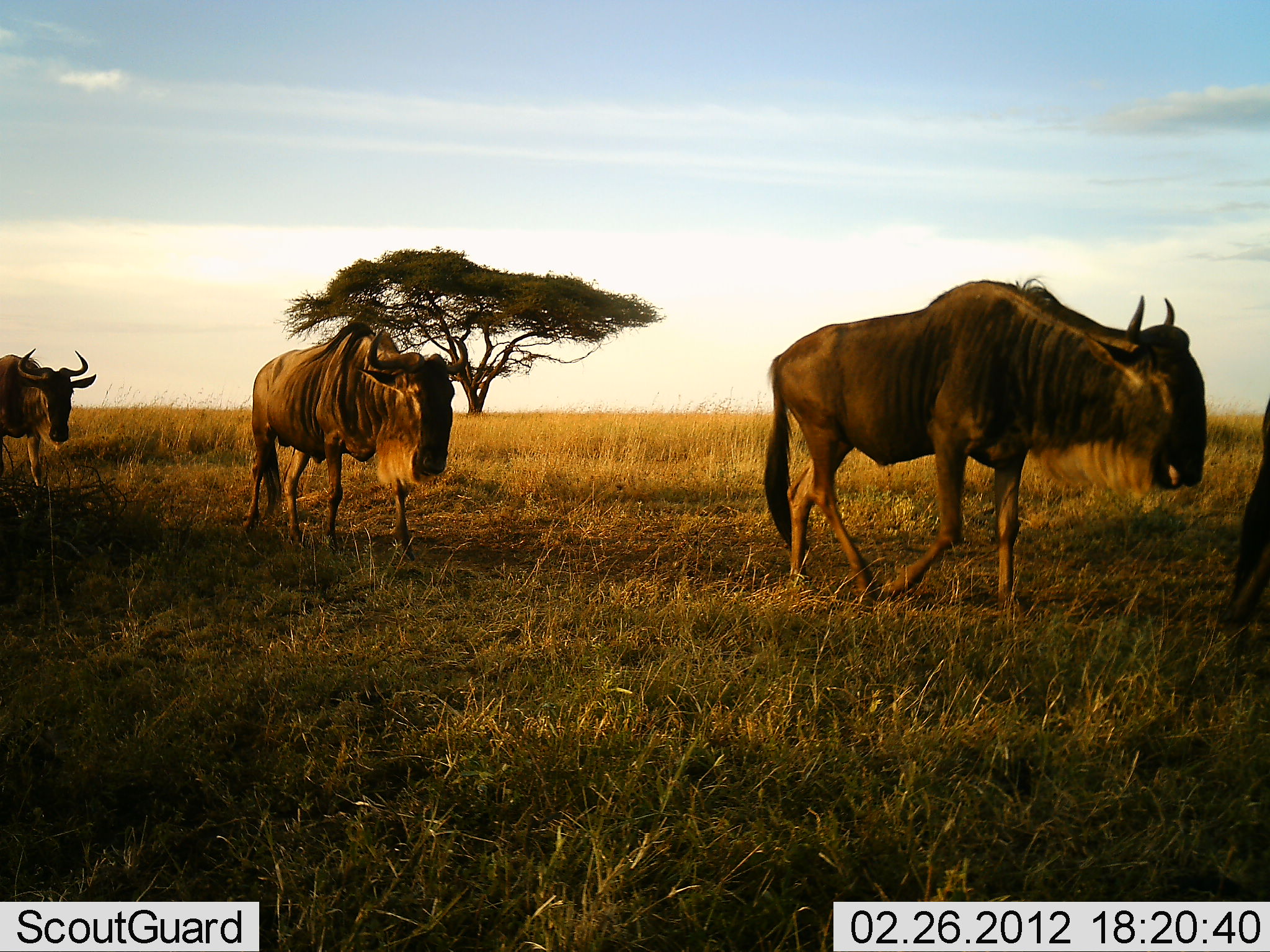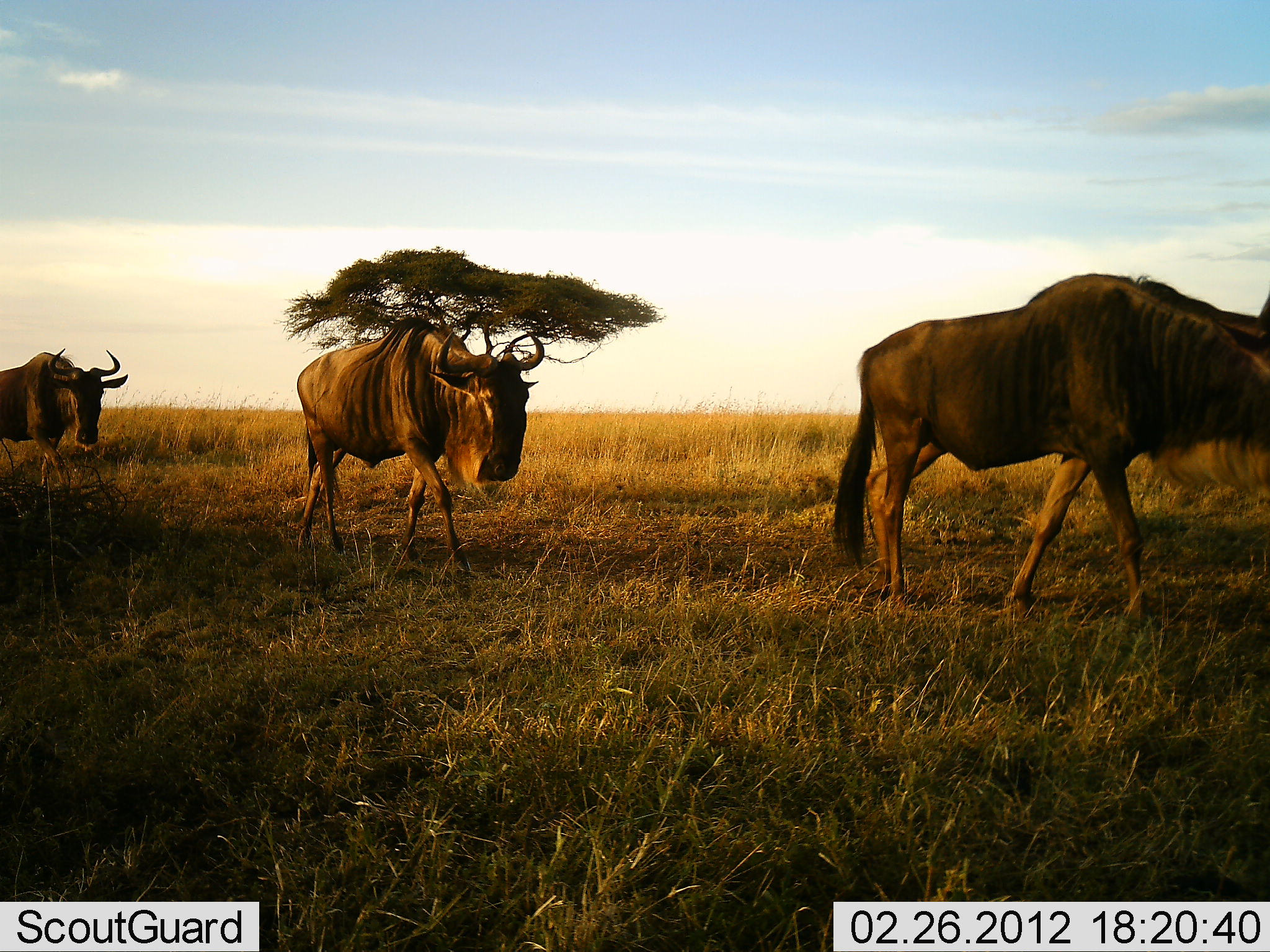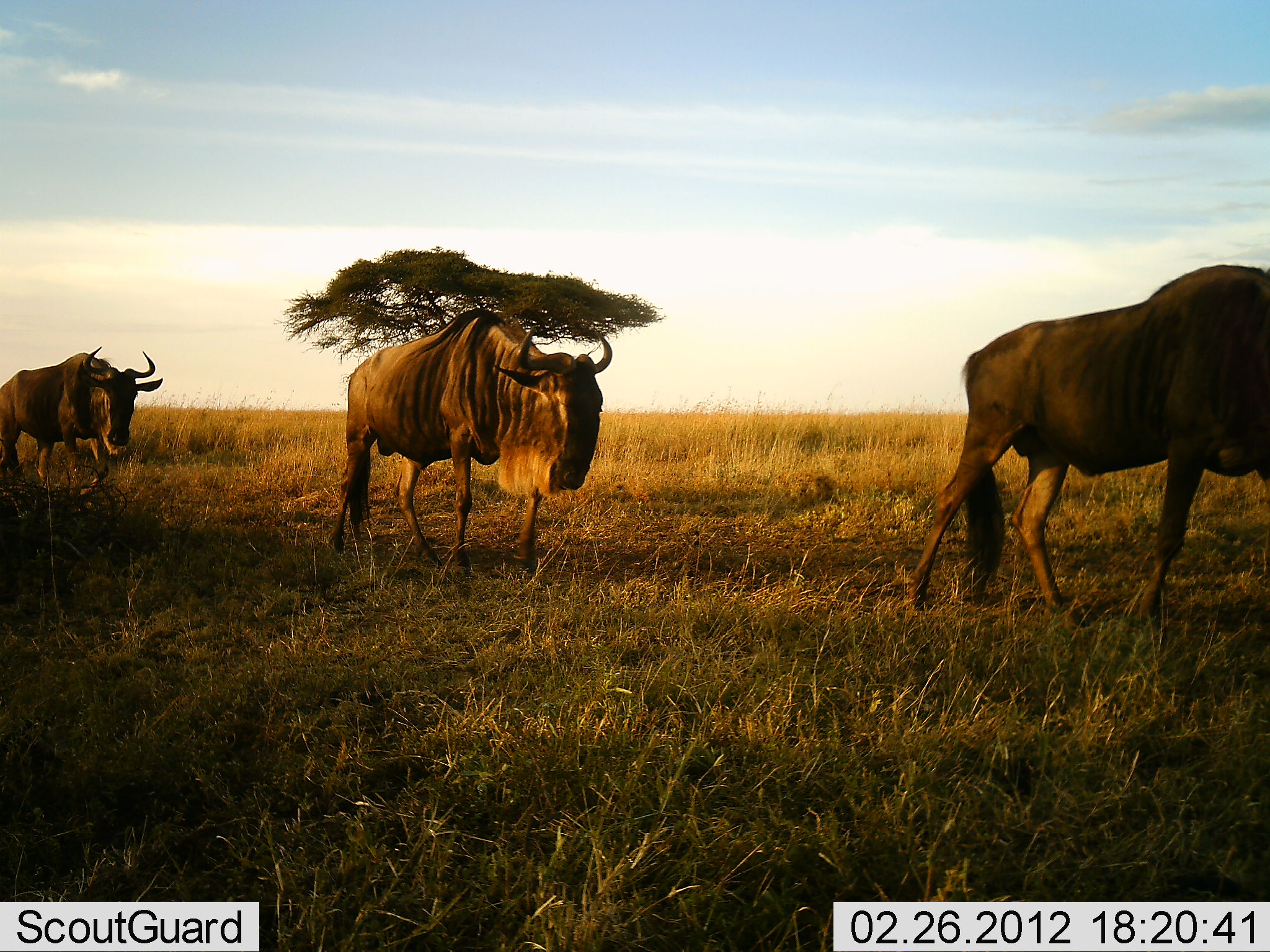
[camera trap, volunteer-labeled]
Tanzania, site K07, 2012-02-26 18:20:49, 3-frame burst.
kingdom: Animalia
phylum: Chordata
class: Mammalia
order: Artiodactyla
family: Bovidae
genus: Connochaetes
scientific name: Connochaetes taurinus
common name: blue wildebeest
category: wildebeest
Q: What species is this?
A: Wildebeest (blue wildebeest) (Connochaetes taurinus).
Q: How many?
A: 3.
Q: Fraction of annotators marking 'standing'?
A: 0%.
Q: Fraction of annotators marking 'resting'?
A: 0%.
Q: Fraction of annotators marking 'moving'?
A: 100%.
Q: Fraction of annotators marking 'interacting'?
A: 3%.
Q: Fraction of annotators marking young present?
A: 0%.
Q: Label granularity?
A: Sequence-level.